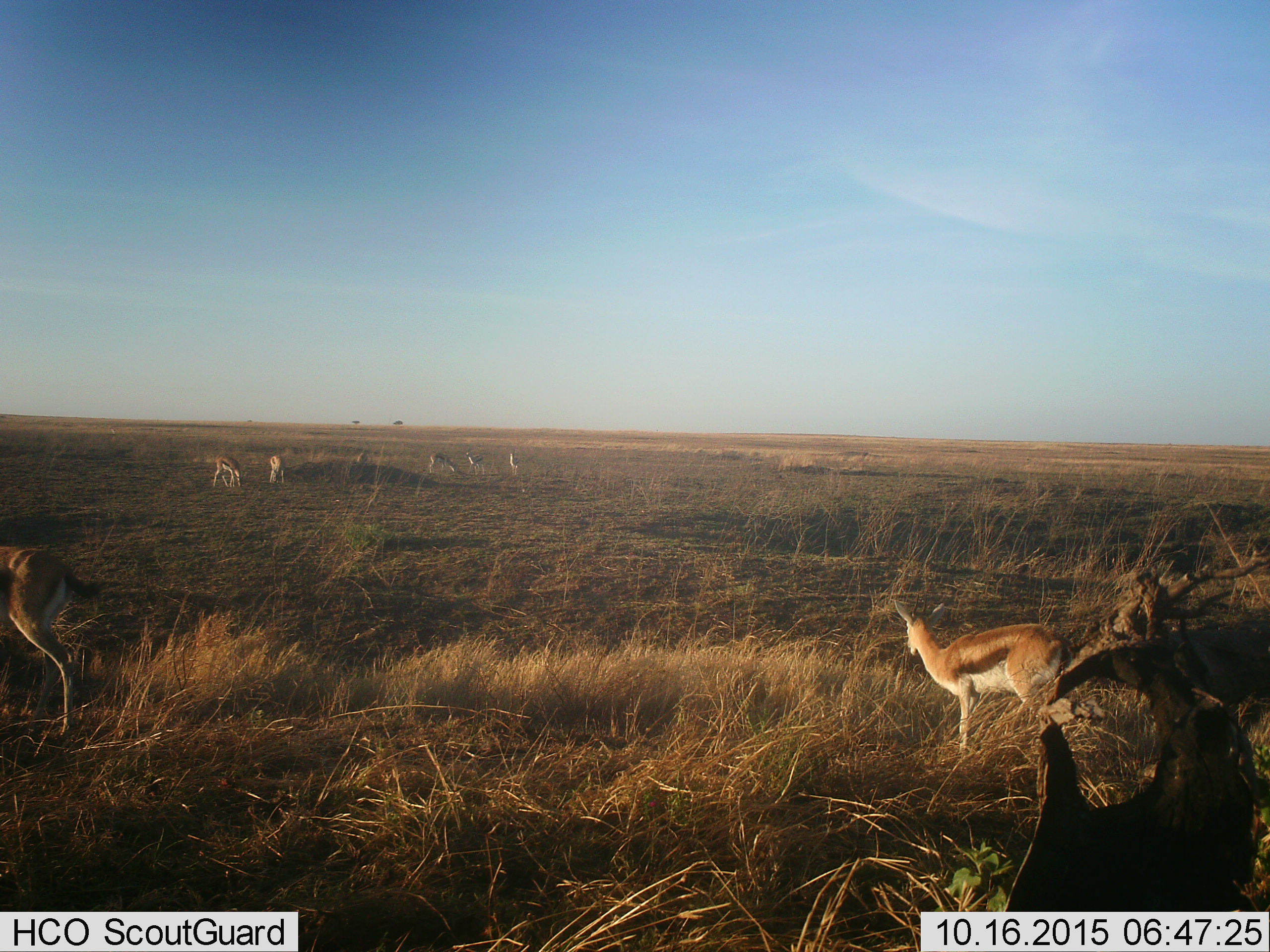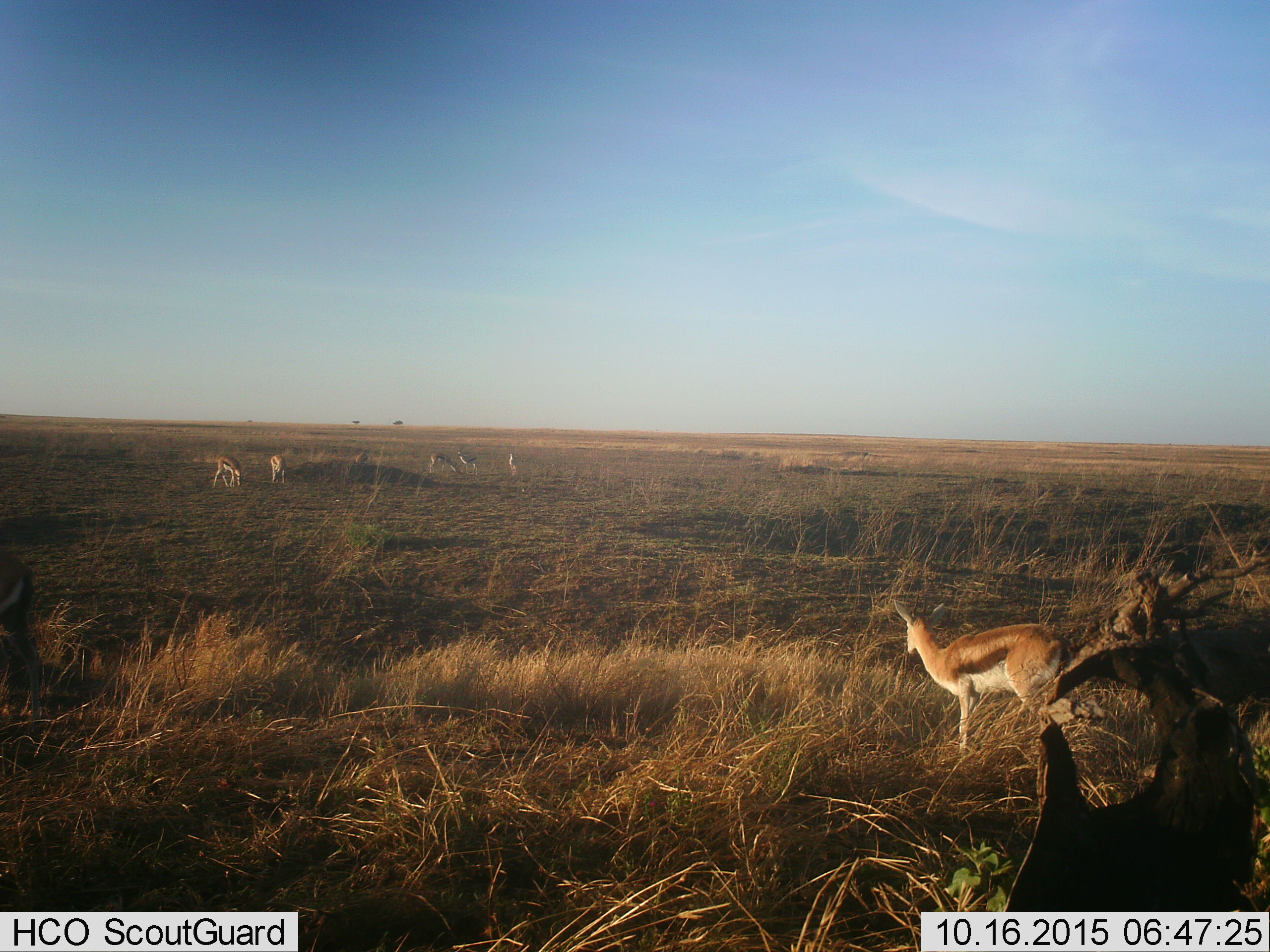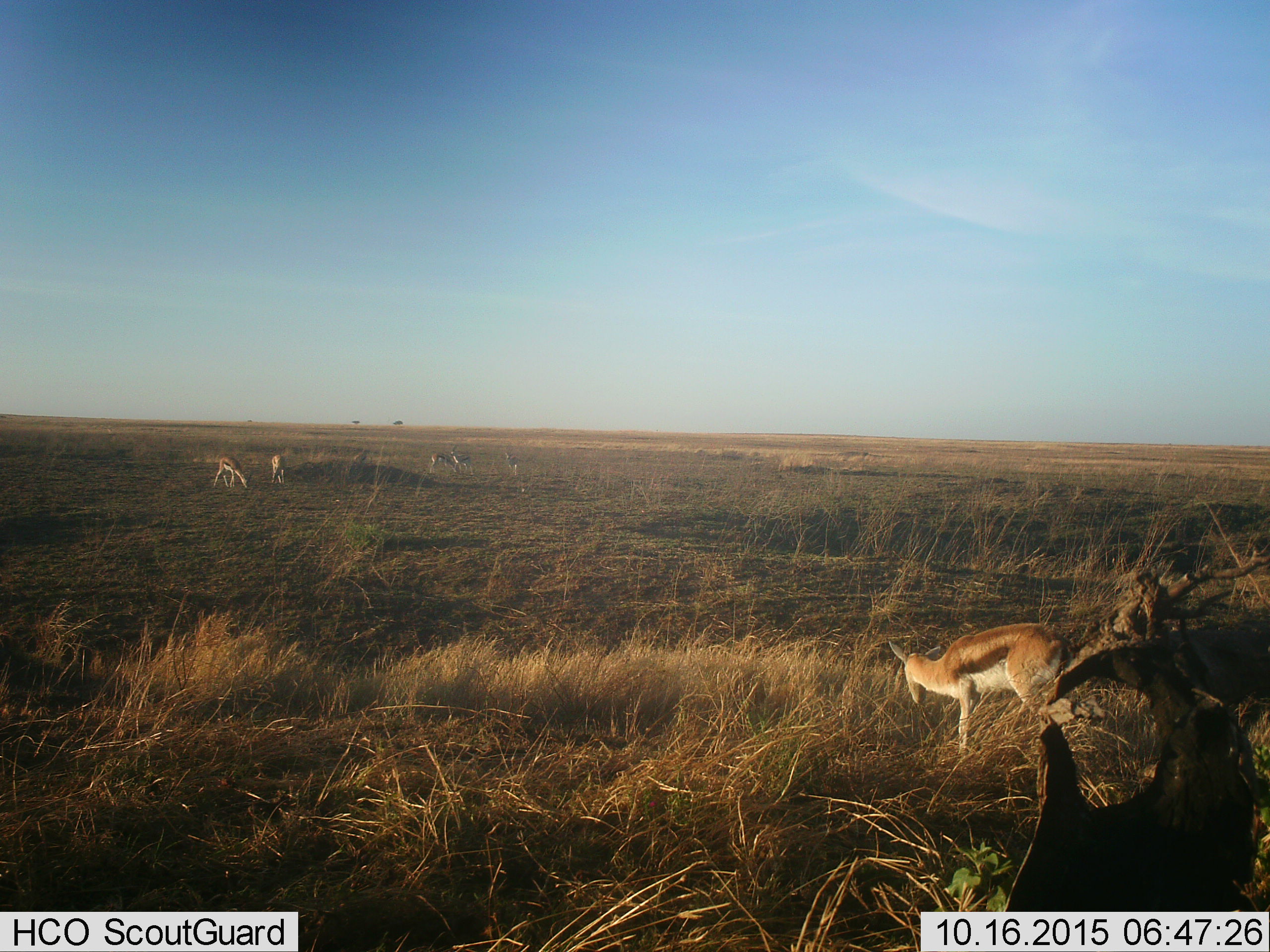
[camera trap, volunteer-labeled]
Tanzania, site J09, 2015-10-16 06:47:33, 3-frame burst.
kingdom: Animalia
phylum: Chordata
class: Mammalia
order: Artiodactyla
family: Bovidae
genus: Eudorcas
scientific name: Eudorcas thomsonii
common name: thomson's gazelle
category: gazellethomsons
Gazellethomsons (thomson's gazelle) (Eudorcas thomsonii), count 8. Behavior (volunteer vote fractions): standing 80%, resting 0%, moving 30%, interacting 0%. Young present (vote fraction): 0%. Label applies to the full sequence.